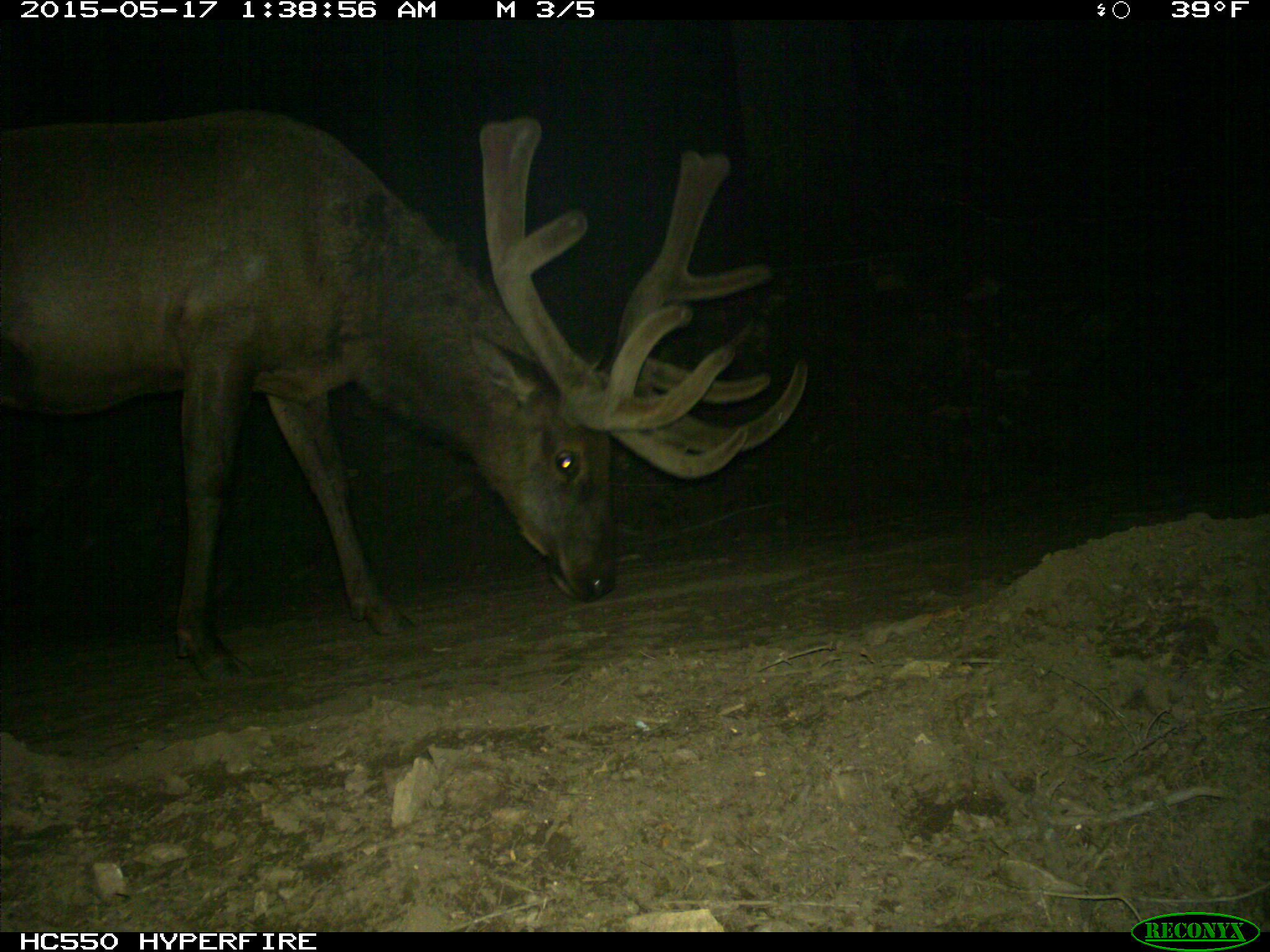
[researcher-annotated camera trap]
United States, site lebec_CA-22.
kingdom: Animalia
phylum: Chordata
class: Mammalia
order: Artiodactyla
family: Cervidae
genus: Cervus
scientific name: Cervus canadensis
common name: elk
Cervus canadensis (elk).